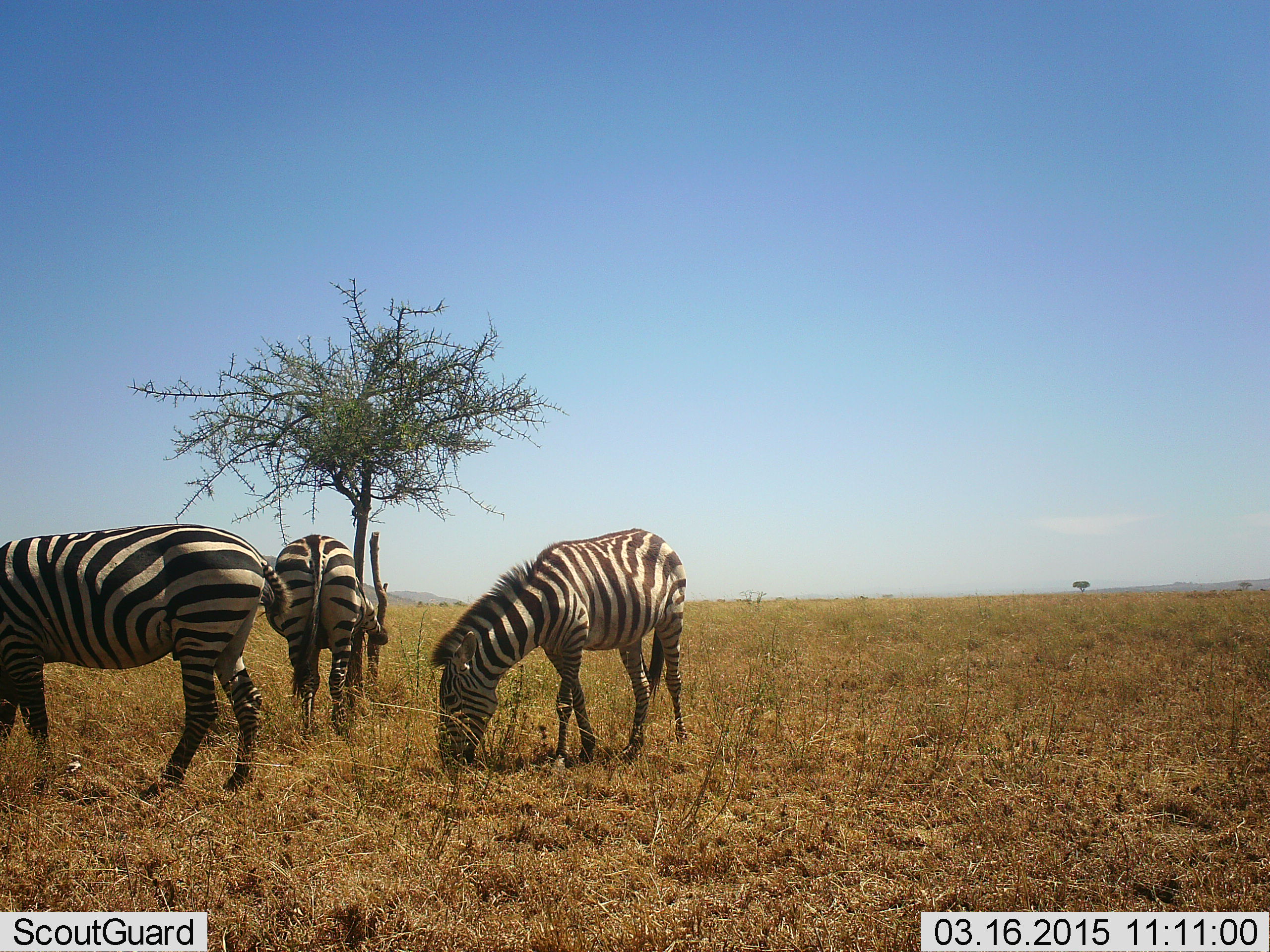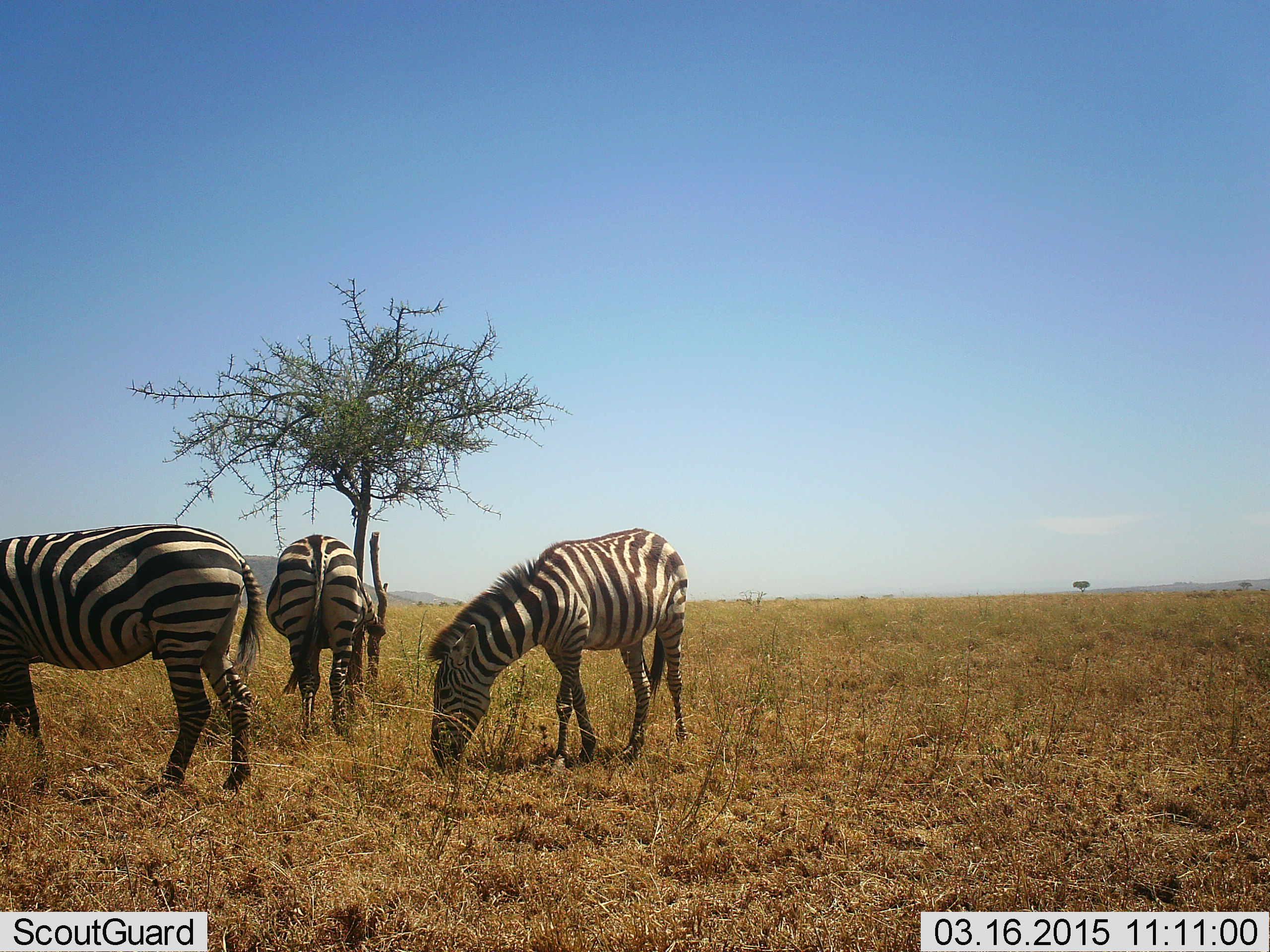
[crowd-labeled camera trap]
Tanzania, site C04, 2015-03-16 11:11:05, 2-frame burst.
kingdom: Animalia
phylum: Chordata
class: Mammalia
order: Perissodactyla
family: Equidae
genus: Equus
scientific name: Equus quagga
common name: plains zebra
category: zebra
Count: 3.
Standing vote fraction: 0%.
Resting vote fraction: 0%.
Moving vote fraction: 10%.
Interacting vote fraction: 0%.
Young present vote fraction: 0%.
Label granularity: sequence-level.